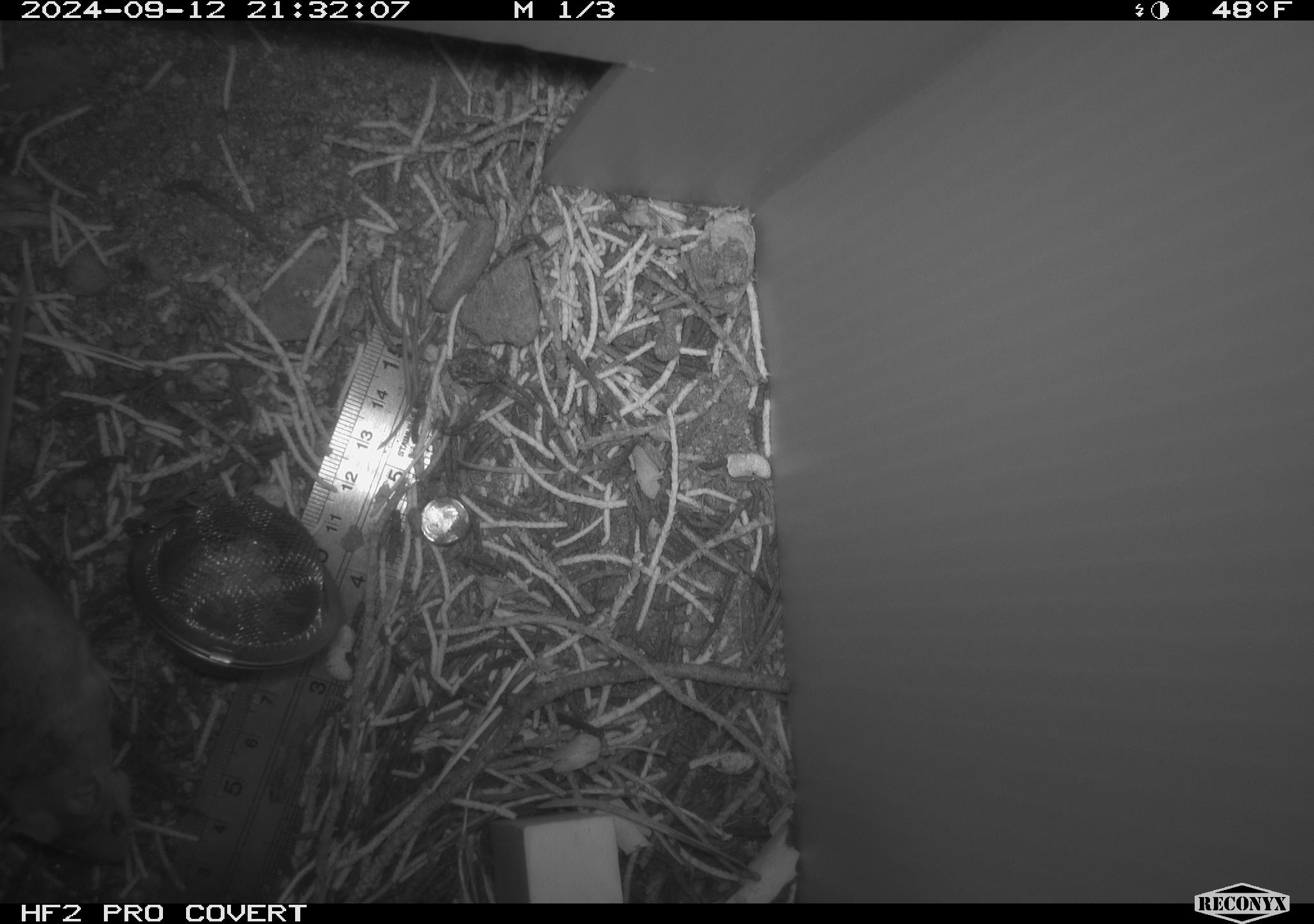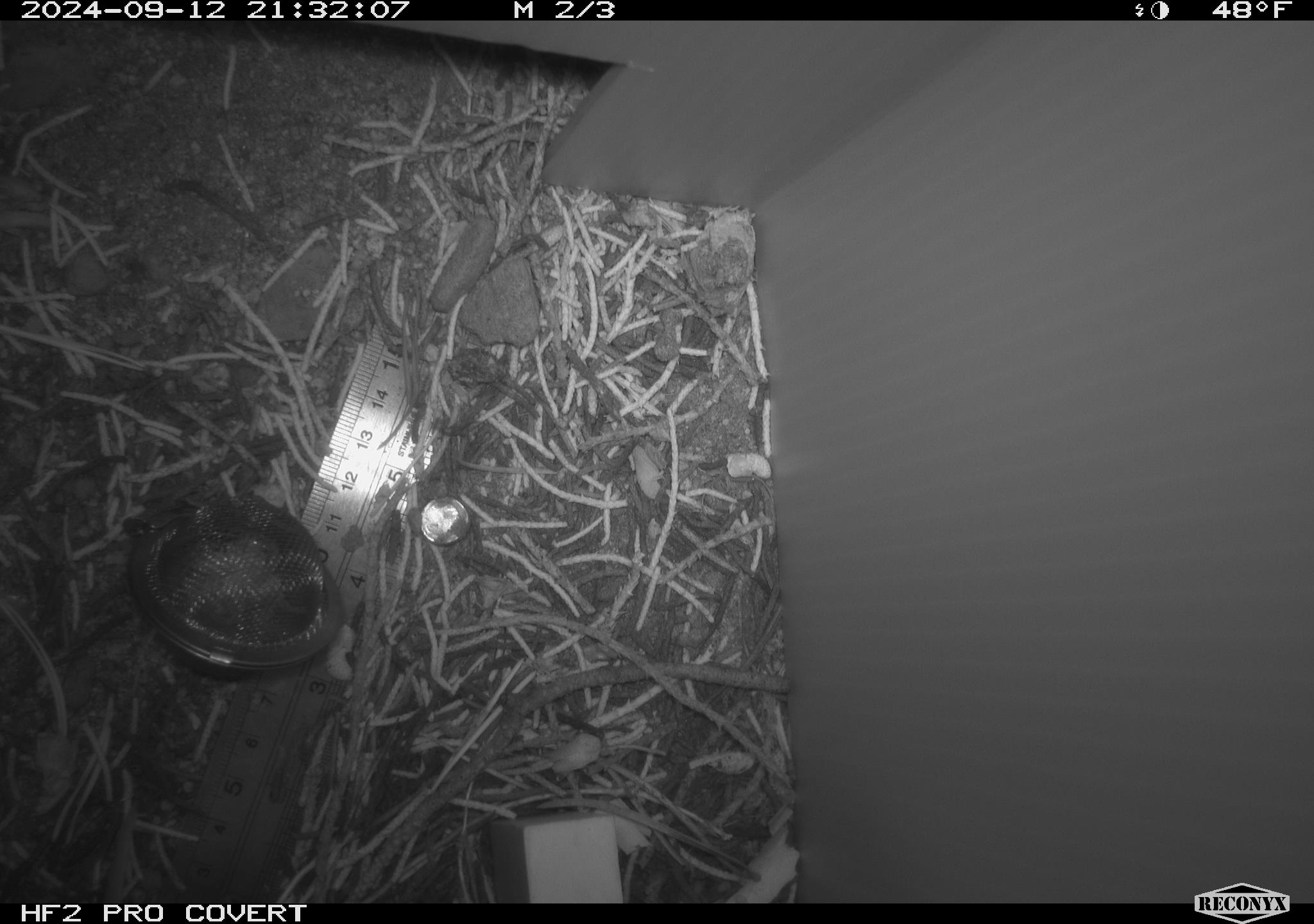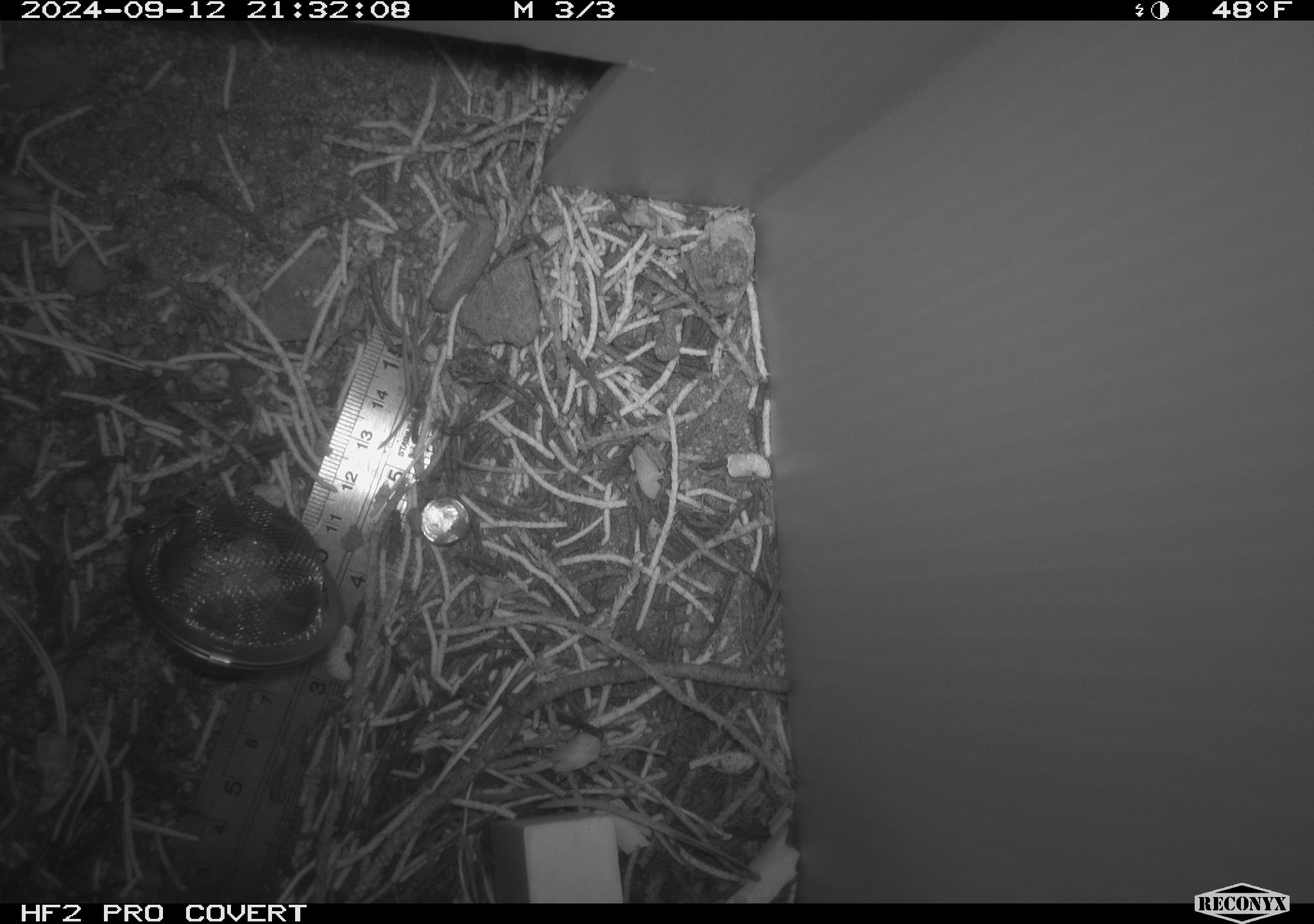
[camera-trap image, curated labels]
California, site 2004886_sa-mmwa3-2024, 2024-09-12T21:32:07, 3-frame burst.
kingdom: Animalia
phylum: Chordata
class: Mammalia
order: Rodentia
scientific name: Rodentia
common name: mouse species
Mouse species (Rodentia).